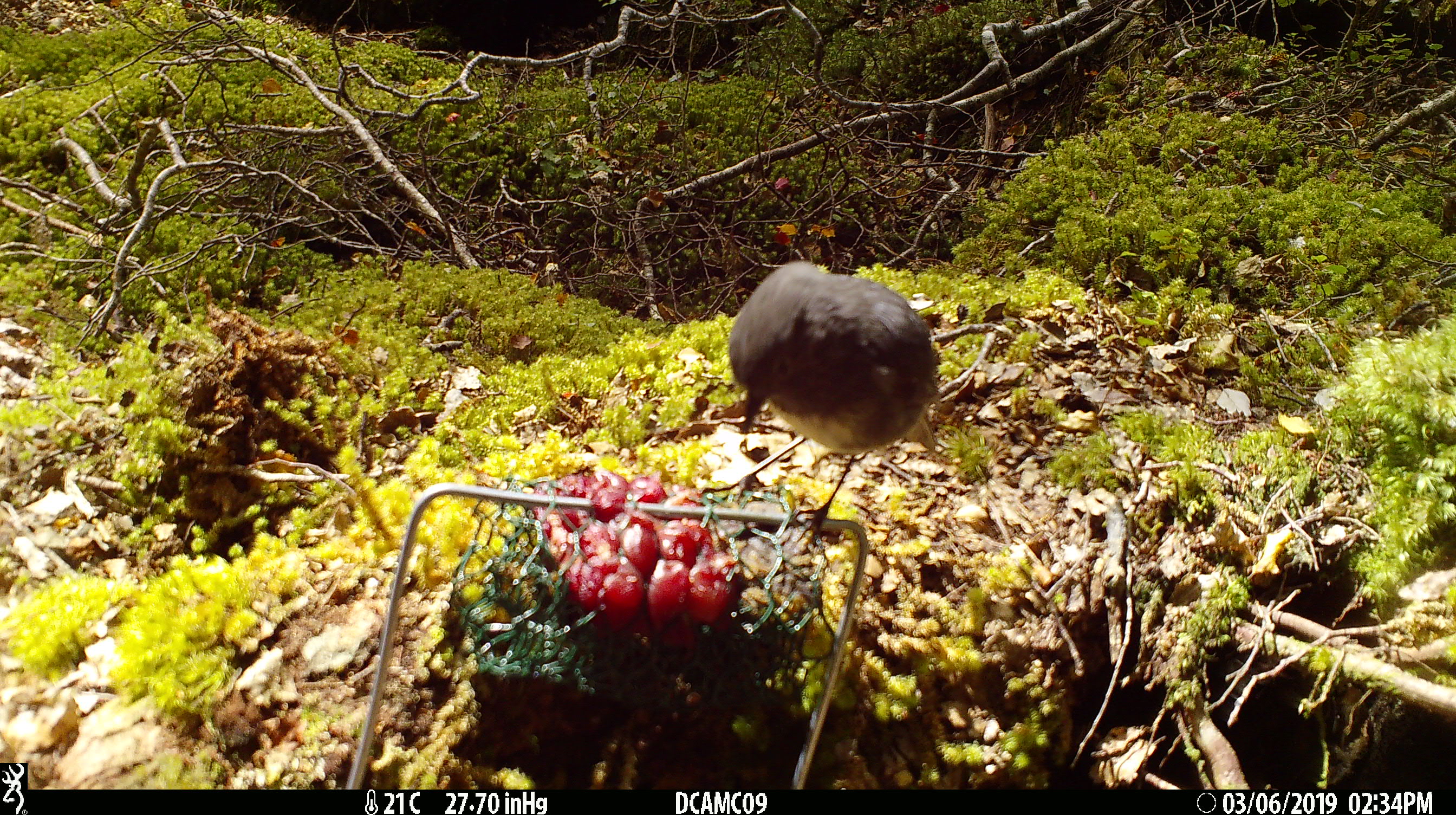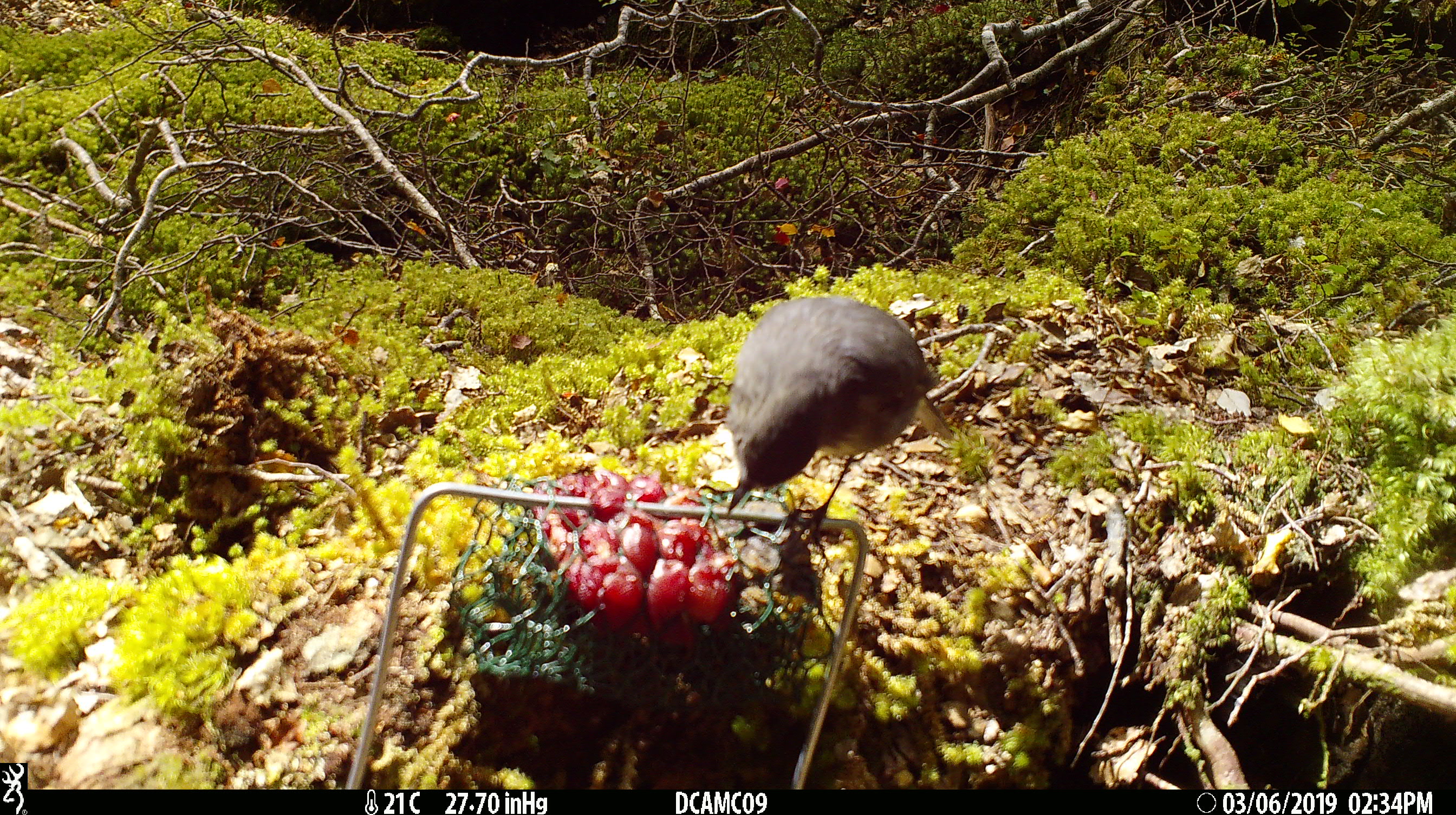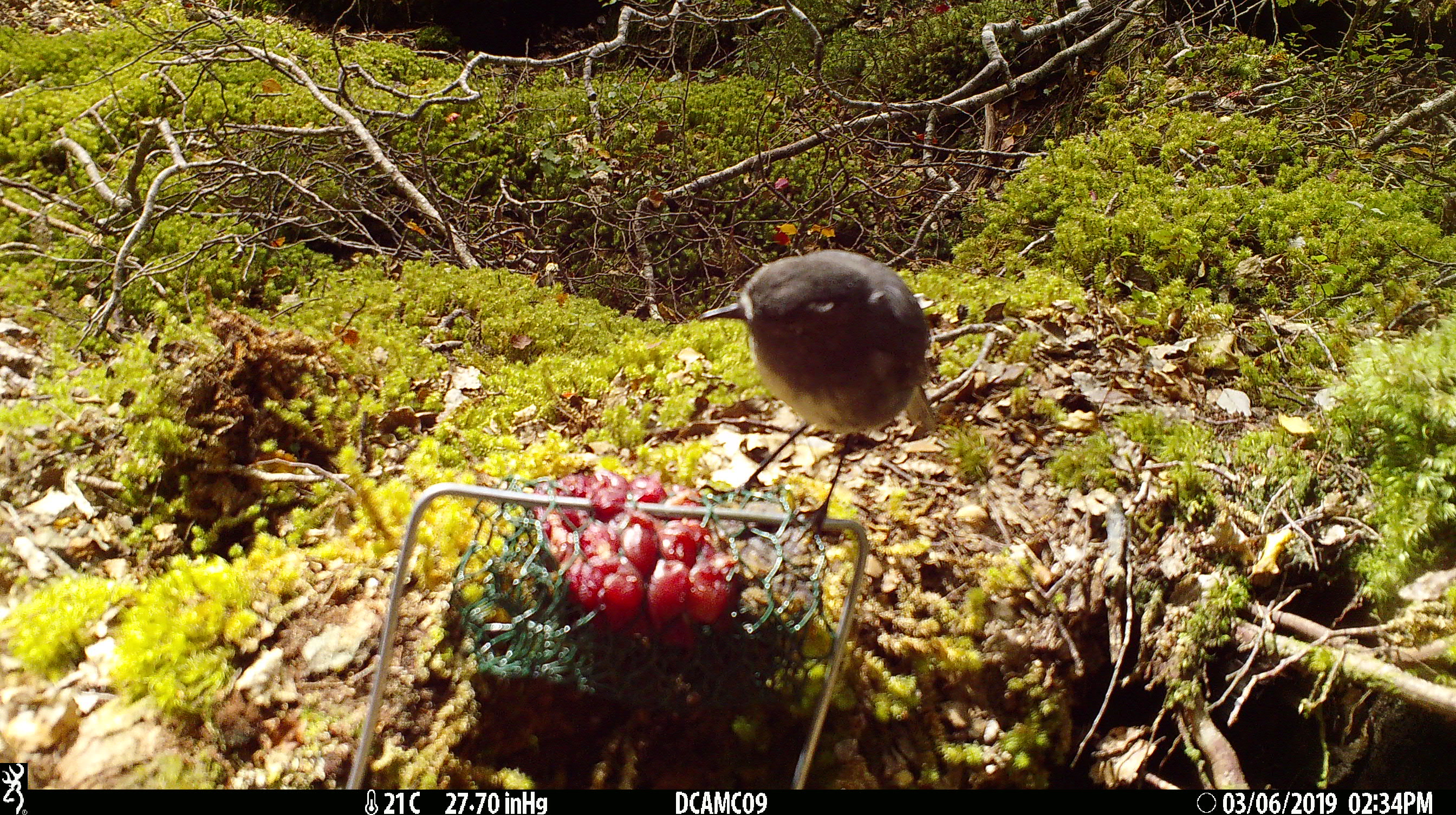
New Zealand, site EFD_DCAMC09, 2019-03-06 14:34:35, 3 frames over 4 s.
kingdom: Animalia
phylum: Chordata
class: Aves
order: Passeriformes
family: Petroicidae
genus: Petroica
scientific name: Petroica australis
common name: new zealand robin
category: robin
Robin (new zealand robin) (Petroica australis).